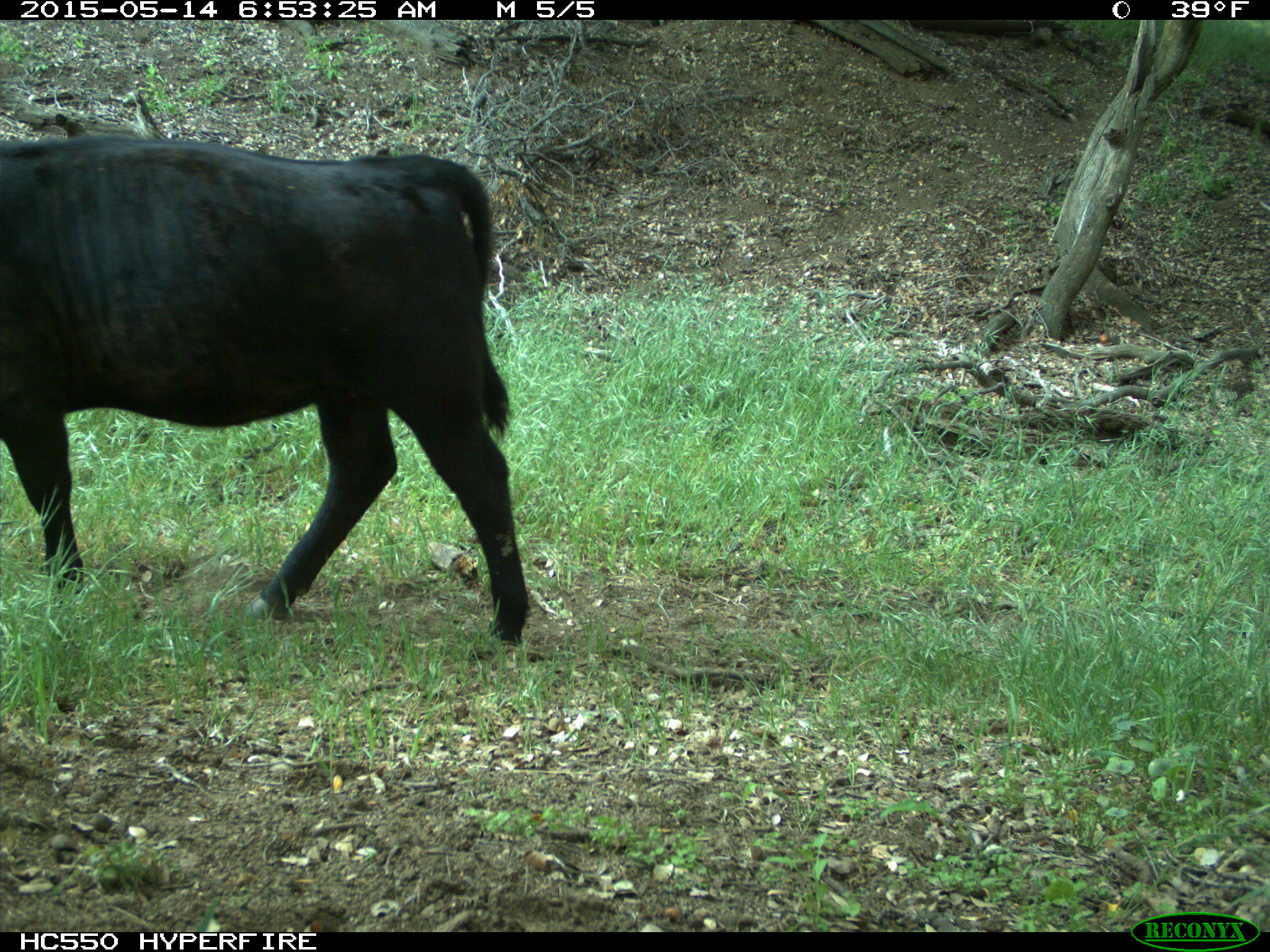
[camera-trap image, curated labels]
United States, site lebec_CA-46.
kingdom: Animalia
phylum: Chordata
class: Mammalia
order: Artiodactyla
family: Bovidae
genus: Bos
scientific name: Bos taurus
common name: domestic cow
Bos taurus (domestic cow).